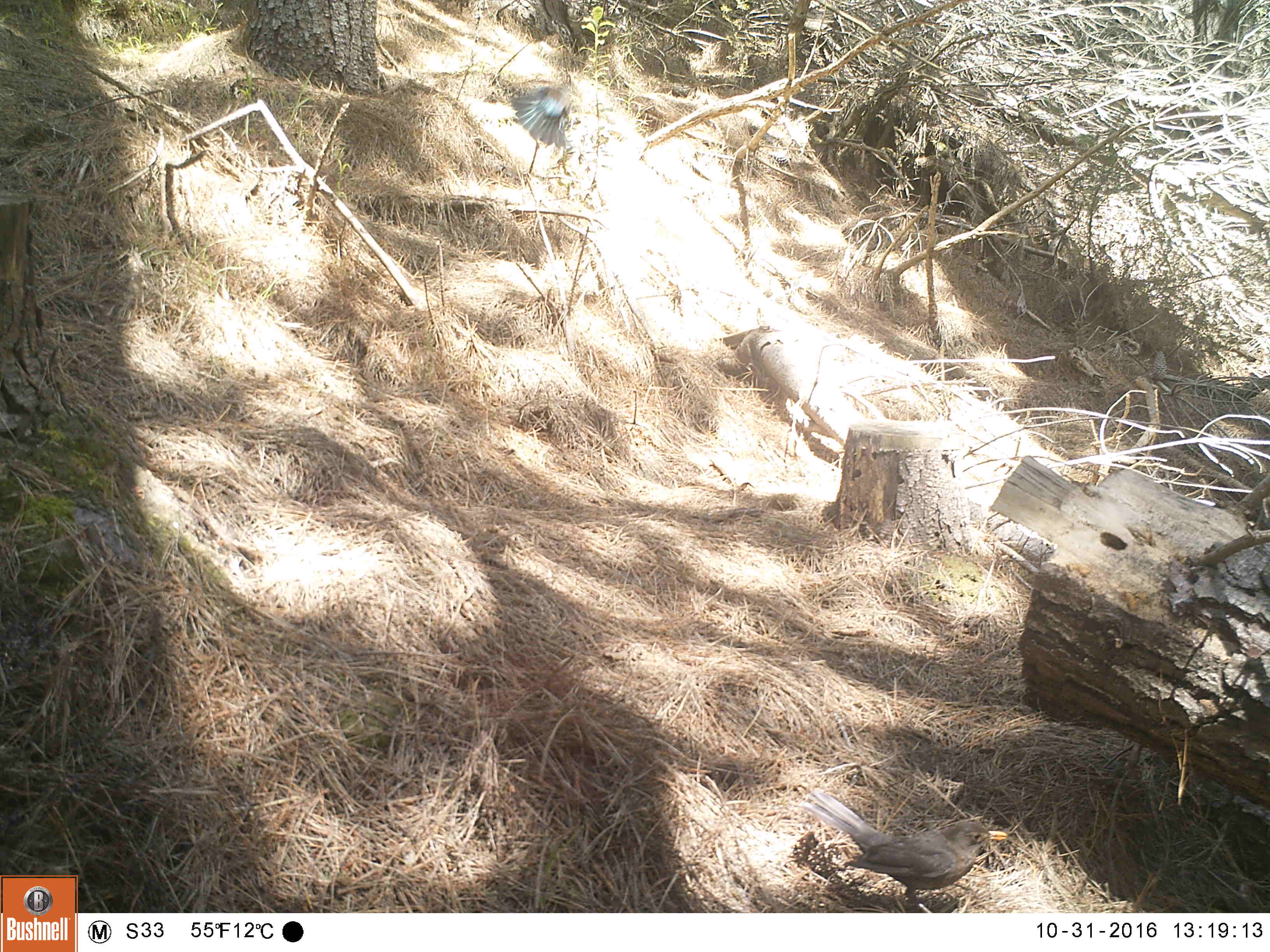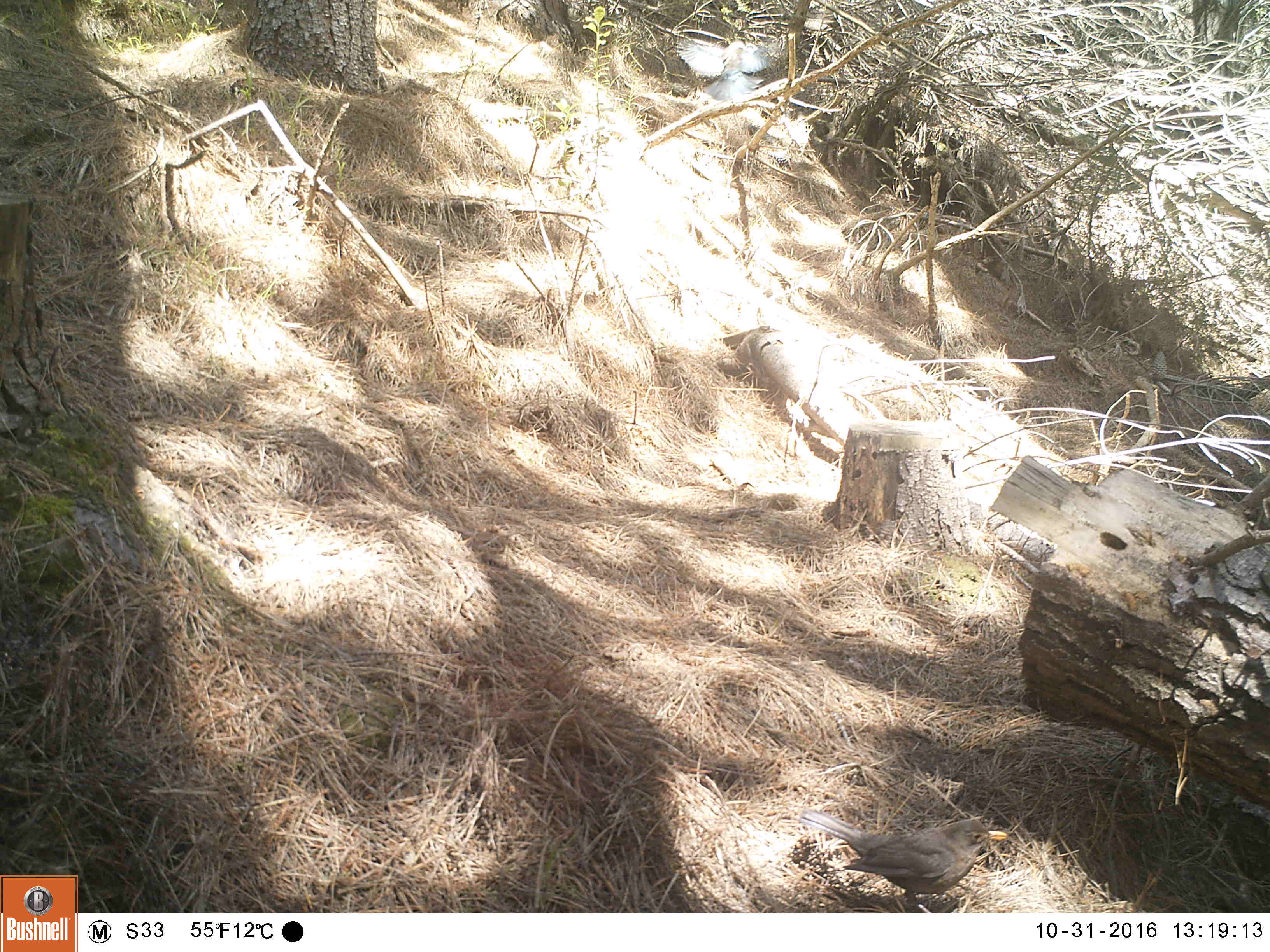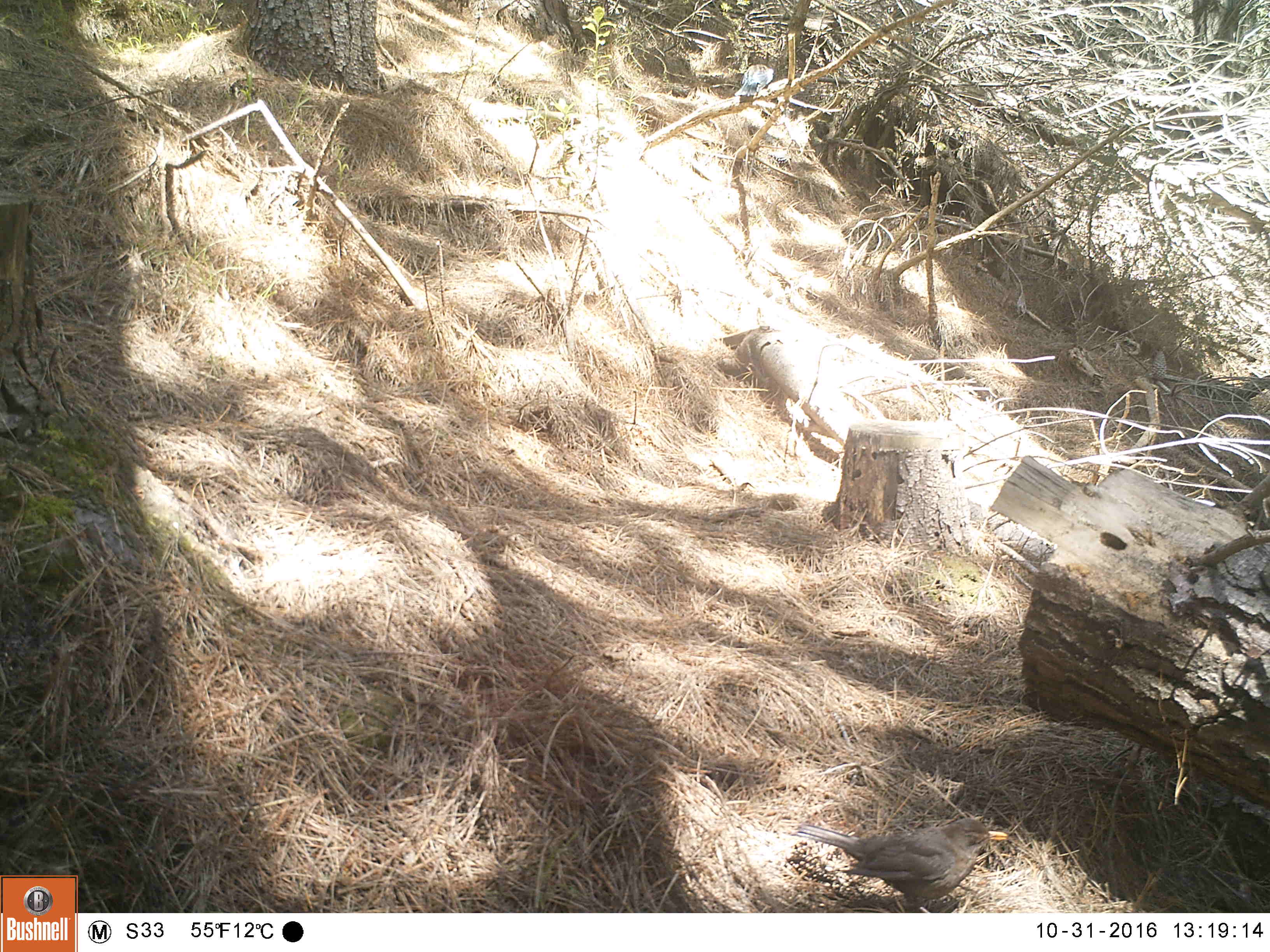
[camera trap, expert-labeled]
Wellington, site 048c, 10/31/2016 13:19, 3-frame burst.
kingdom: Animalia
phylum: Chordata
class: Aves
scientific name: Aves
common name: bird